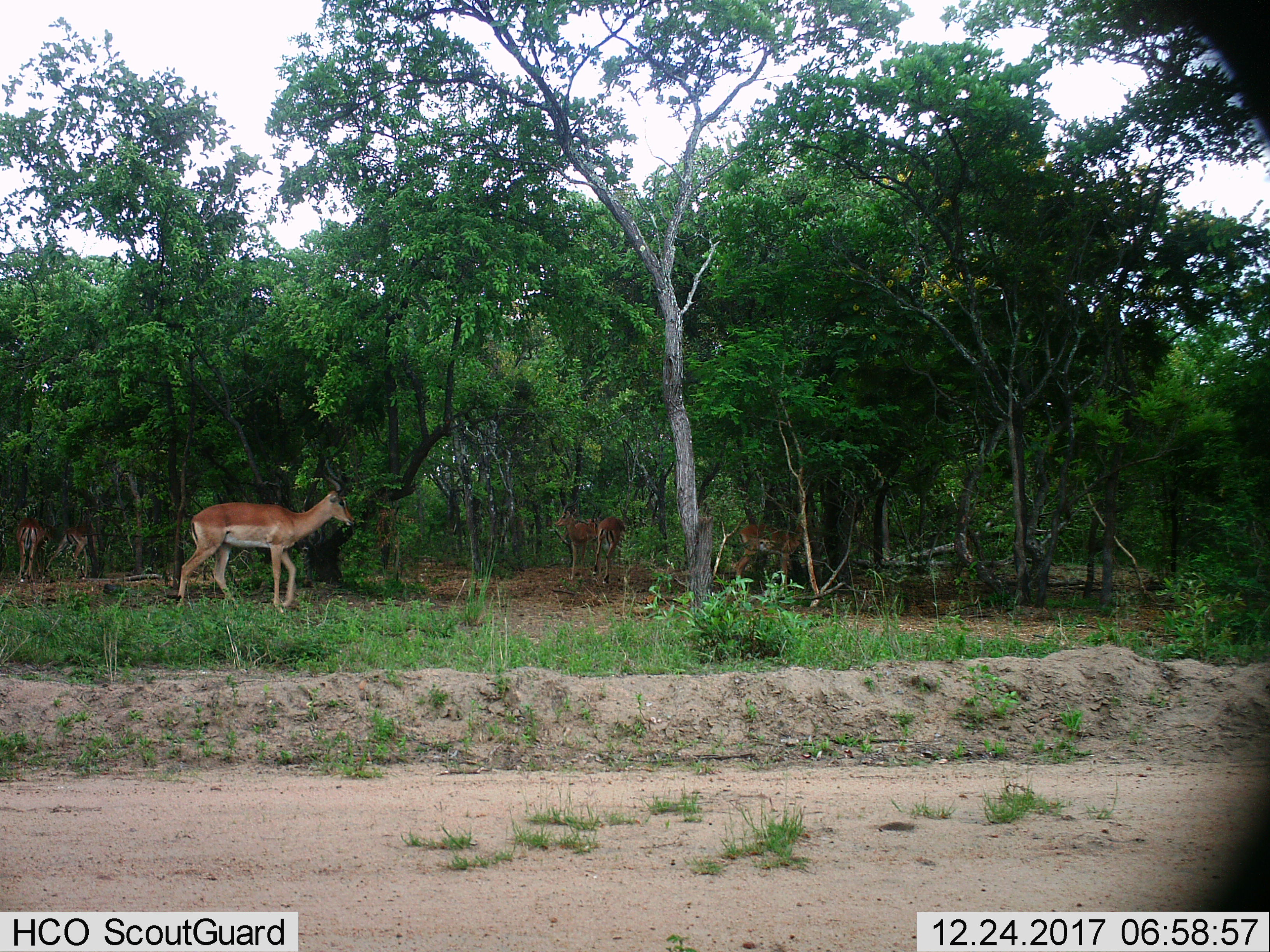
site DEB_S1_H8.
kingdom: Animalia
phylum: Chordata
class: Mammalia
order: Artiodactyla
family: Bovidae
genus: Aepyceros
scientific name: Aepyceros melampus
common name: impala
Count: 5.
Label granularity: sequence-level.